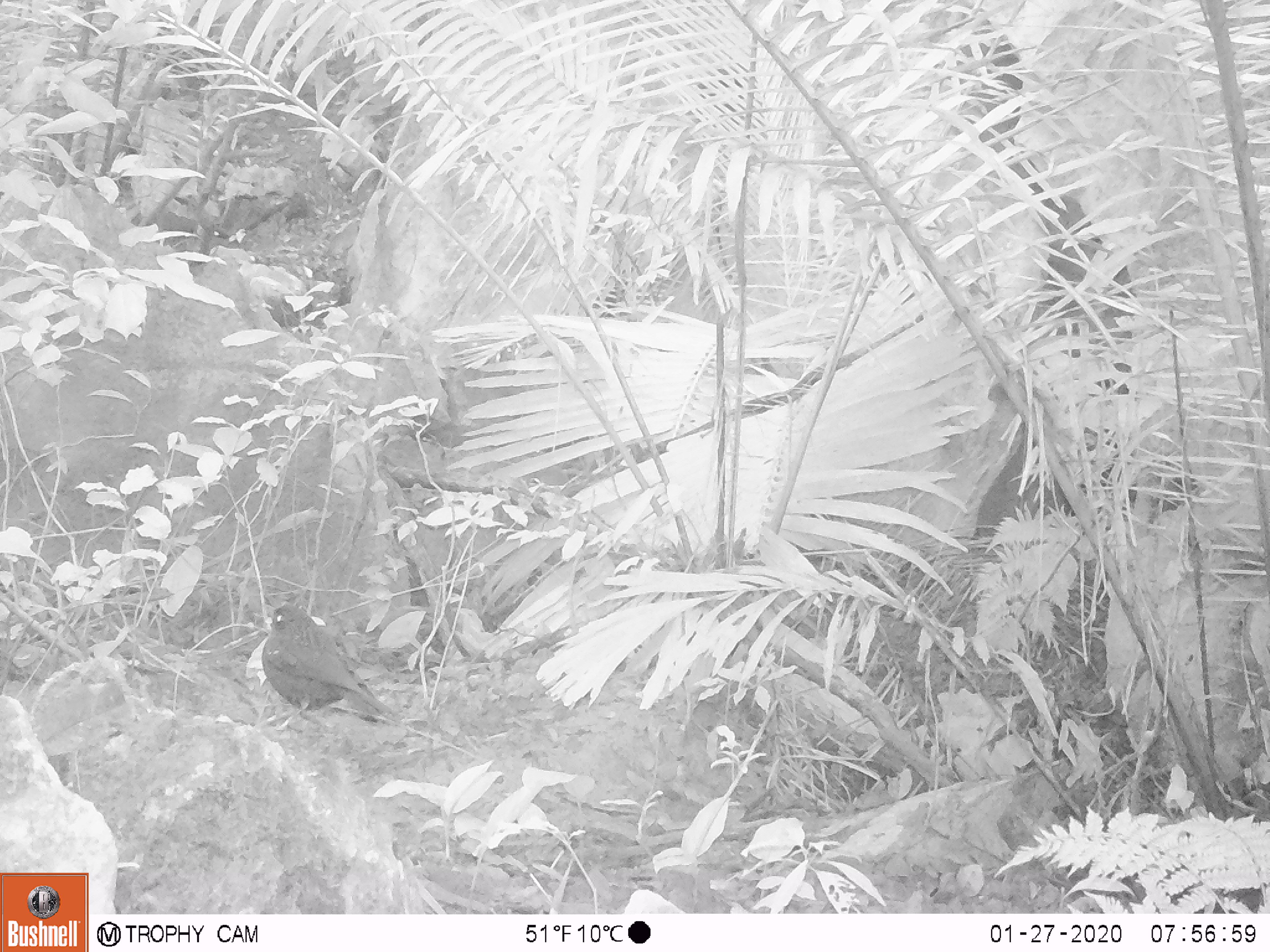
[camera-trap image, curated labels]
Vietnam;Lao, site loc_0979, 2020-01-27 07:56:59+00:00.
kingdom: Animalia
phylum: Chordata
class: Aves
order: Passeriformes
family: Muscicapidae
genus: Myophonus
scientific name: Myophonus caeruleus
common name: blue whistling thrush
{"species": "blue whistling thrush (Myophonus caeruleus)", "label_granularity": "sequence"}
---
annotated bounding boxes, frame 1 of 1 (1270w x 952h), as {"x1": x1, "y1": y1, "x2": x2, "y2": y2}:
blue whistling thrush: {"x1": 260, "y1": 603, "x2": 403, "y2": 731}